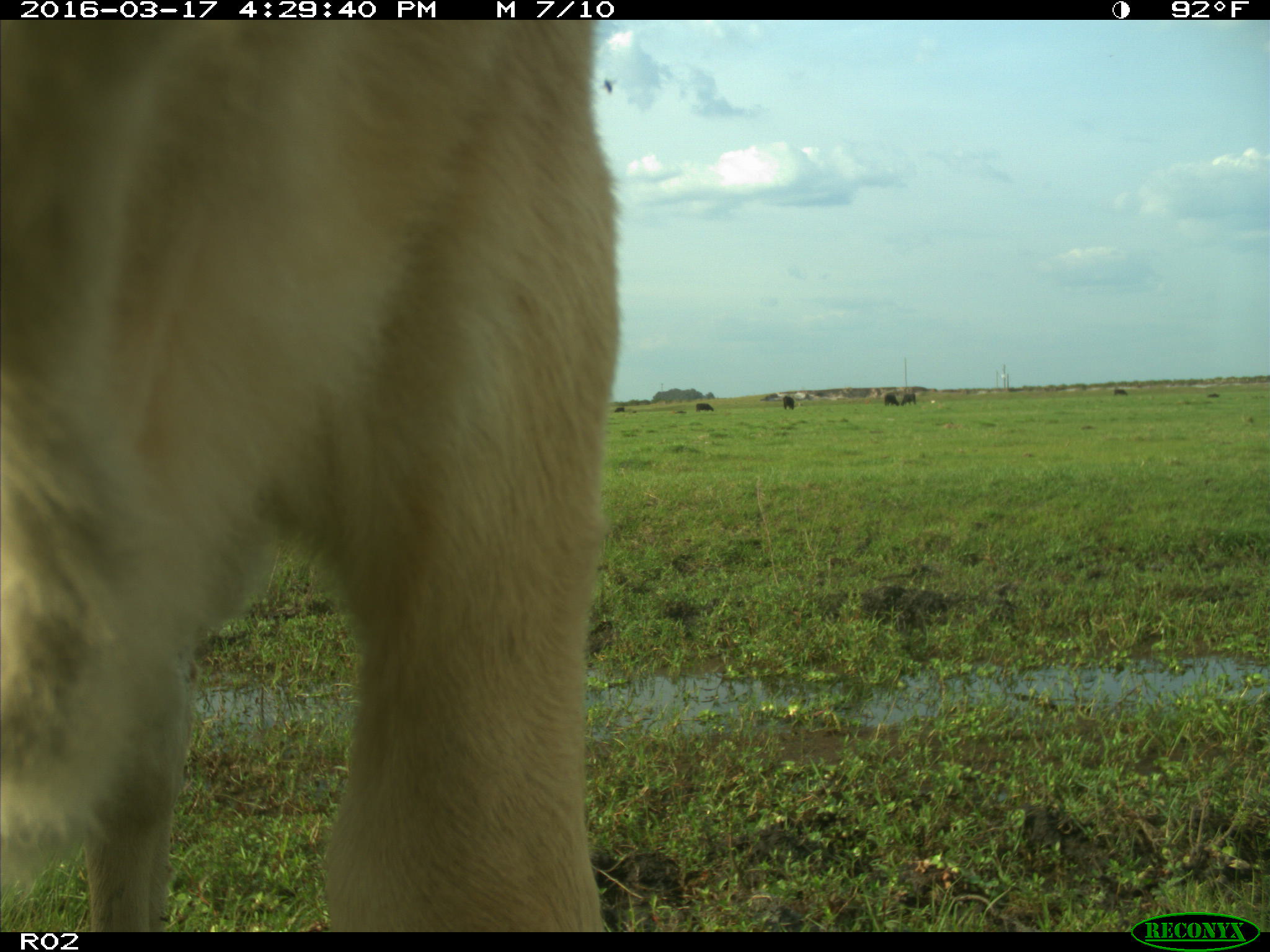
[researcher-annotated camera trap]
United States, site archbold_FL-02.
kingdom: Animalia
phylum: Chordata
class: Mammalia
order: Artiodactyla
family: Bovidae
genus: Bos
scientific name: Bos taurus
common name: domestic cow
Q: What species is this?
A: Bos taurus (domestic cow).